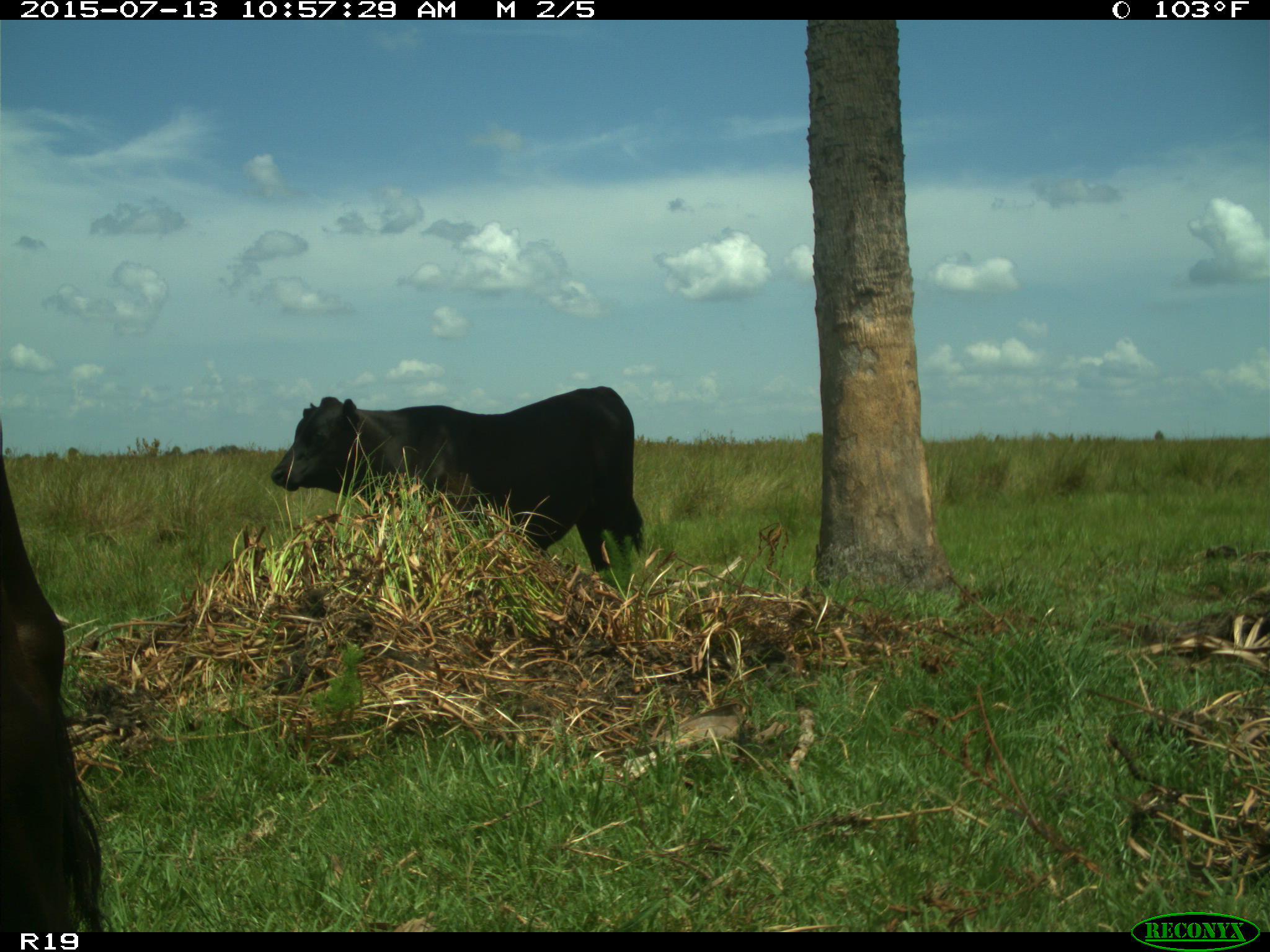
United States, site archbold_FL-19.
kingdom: Animalia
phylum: Chordata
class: Mammalia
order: Artiodactyla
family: Bovidae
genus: Bos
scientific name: Bos taurus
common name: domestic cow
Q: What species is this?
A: Bos taurus (domestic cow).